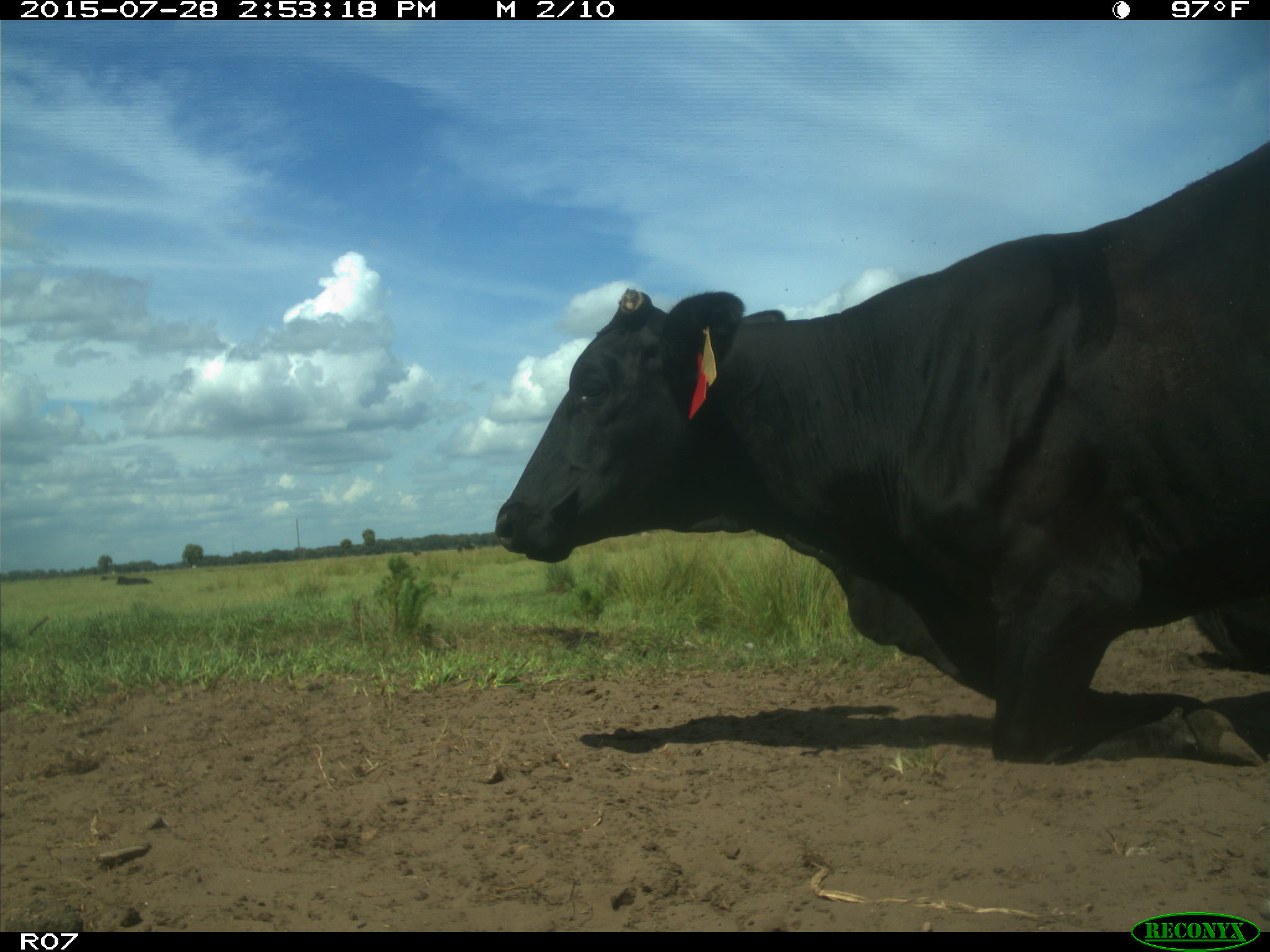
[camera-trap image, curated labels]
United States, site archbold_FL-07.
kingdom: Animalia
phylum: Chordata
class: Mammalia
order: Artiodactyla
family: Bovidae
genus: Bos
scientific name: Bos taurus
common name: domestic cow